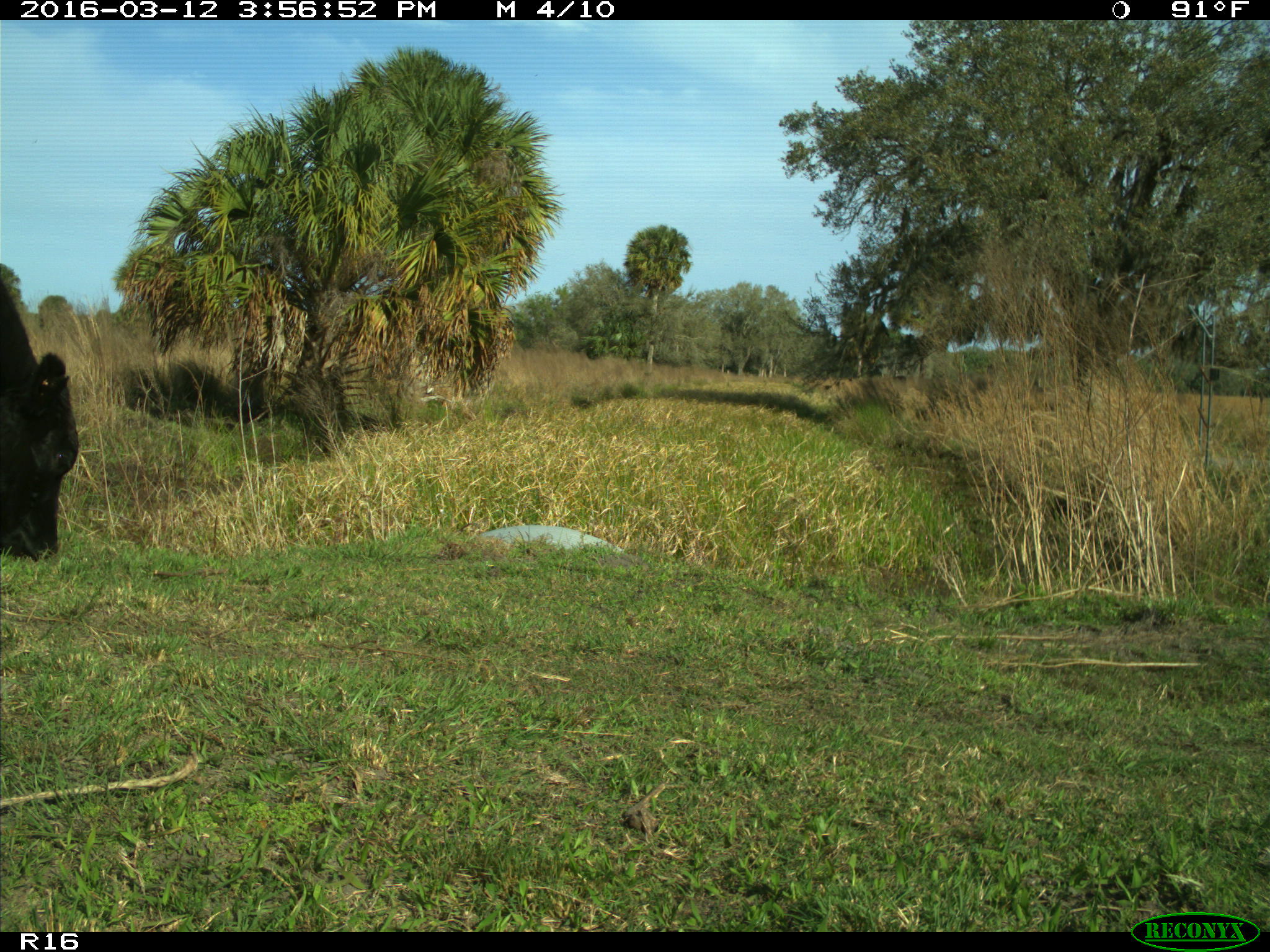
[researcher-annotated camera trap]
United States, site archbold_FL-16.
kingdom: Animalia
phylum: Chordata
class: Mammalia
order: Artiodactyla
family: Bovidae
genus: Bos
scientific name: Bos taurus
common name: domestic cow